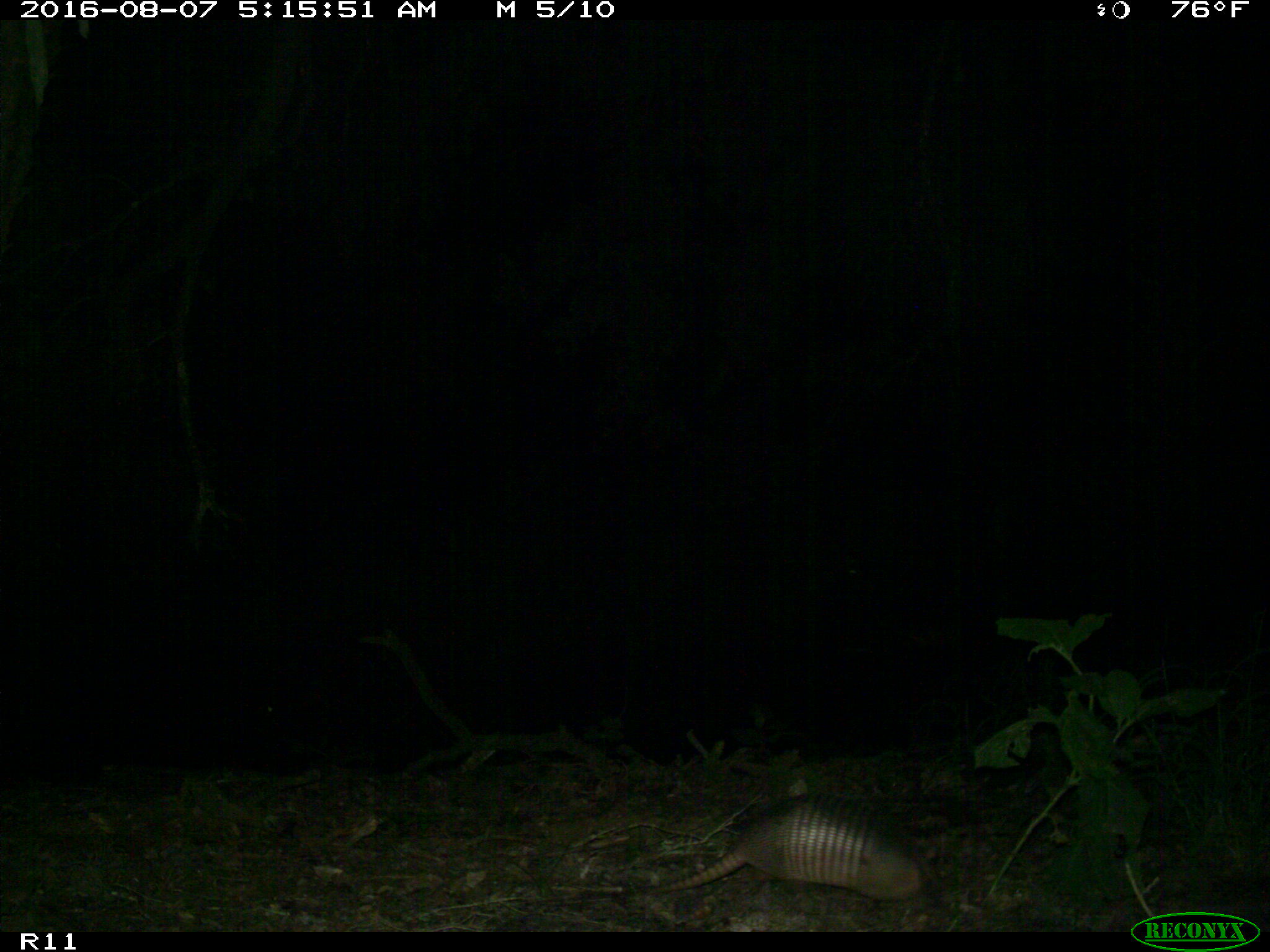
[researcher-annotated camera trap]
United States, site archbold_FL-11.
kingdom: Animalia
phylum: Chordata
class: Mammalia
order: Cingulata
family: Dasypodidae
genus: Dasypus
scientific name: Dasypus novemcinctus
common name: nine-banded armadillo